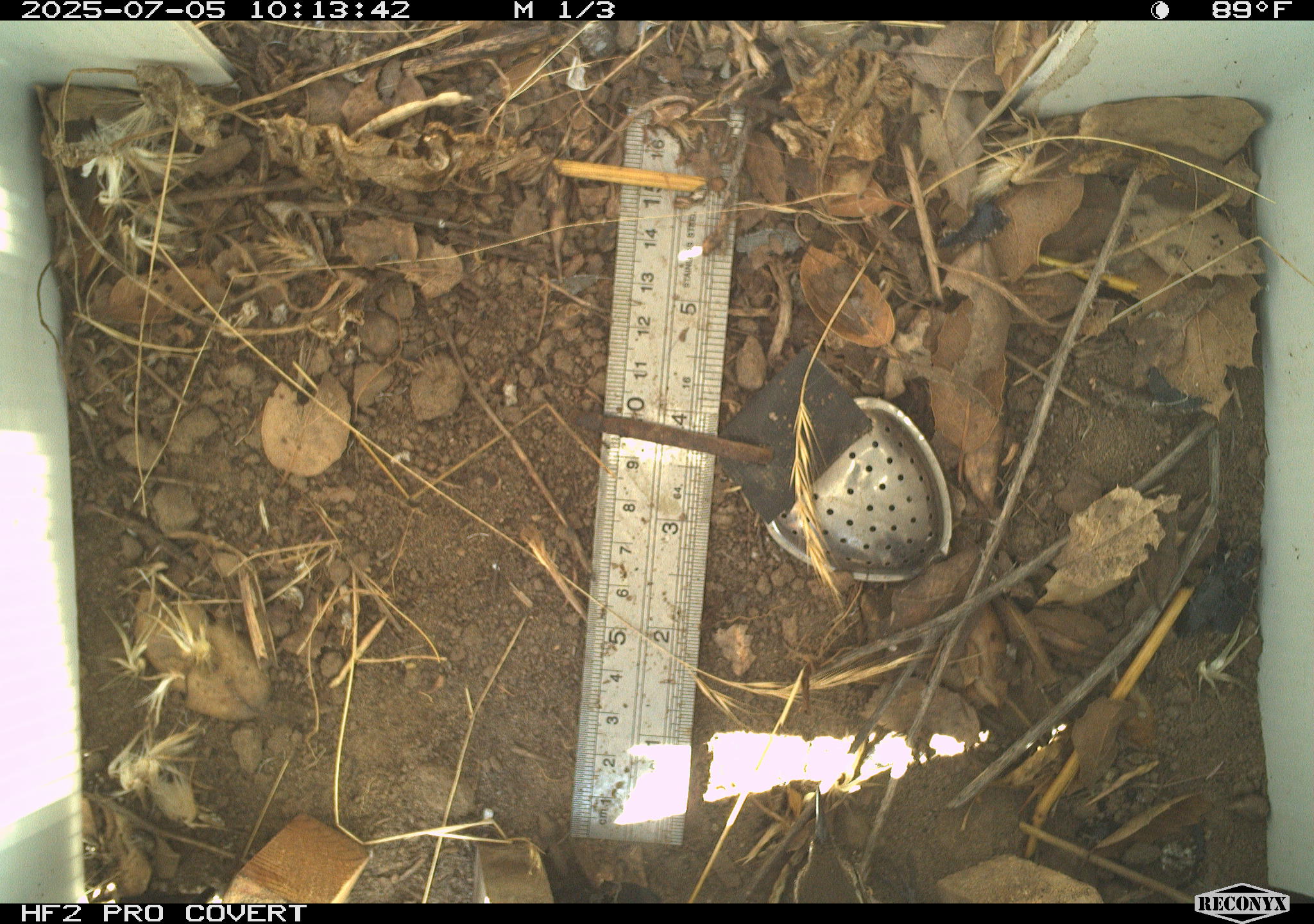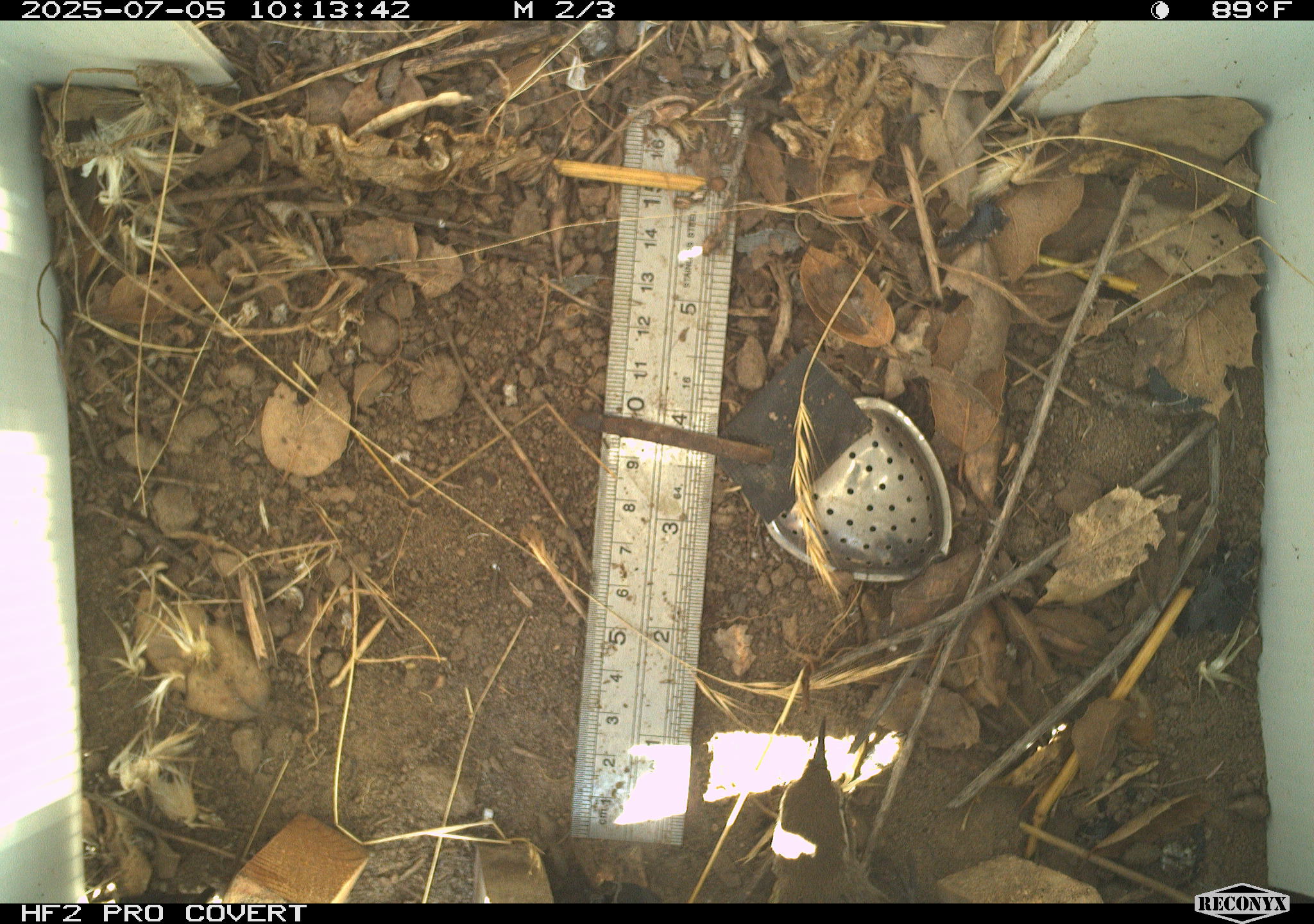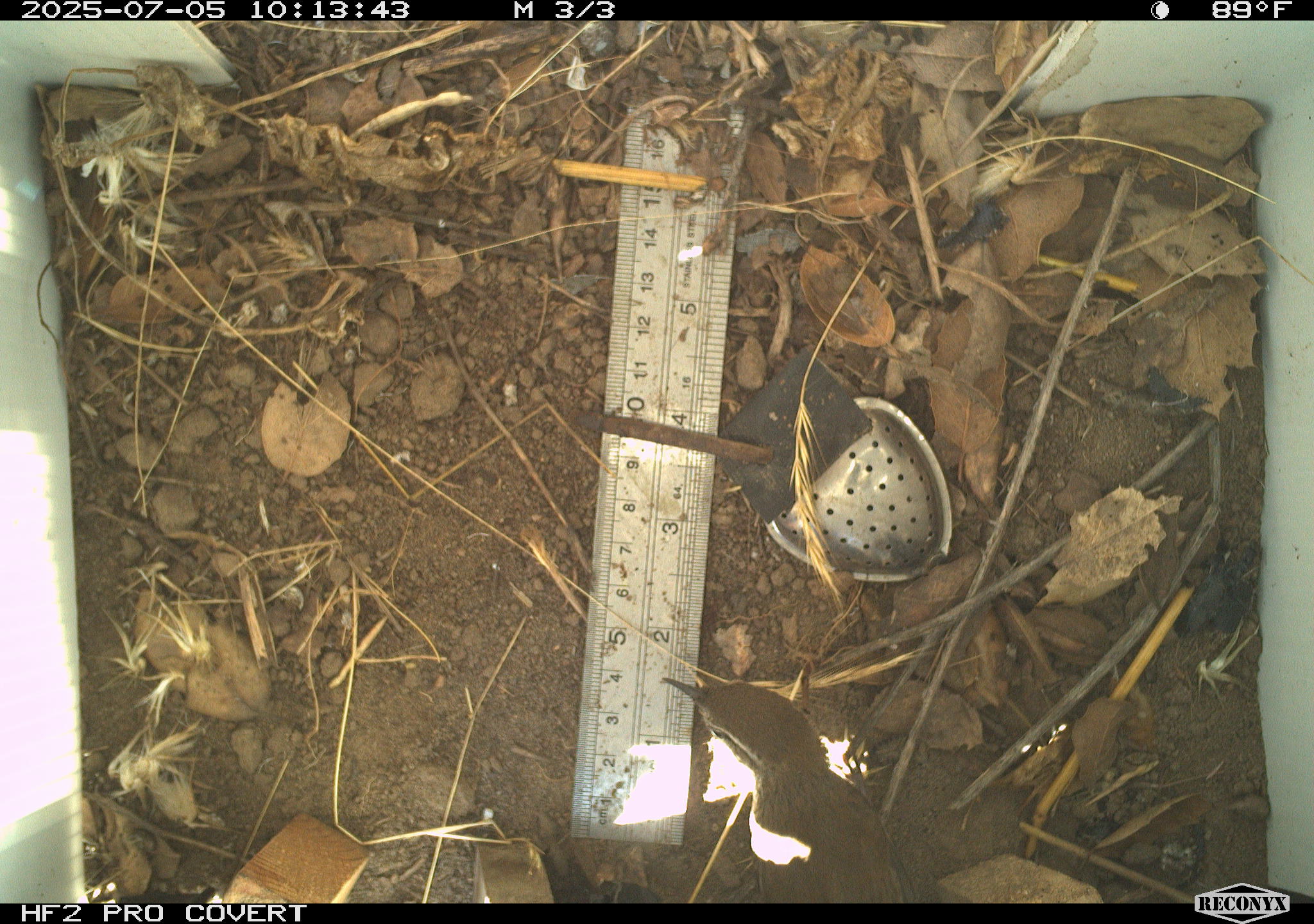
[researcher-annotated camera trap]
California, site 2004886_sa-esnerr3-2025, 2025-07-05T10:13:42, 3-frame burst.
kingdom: Animalia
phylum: Chordata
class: Aves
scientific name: Aves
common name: bird